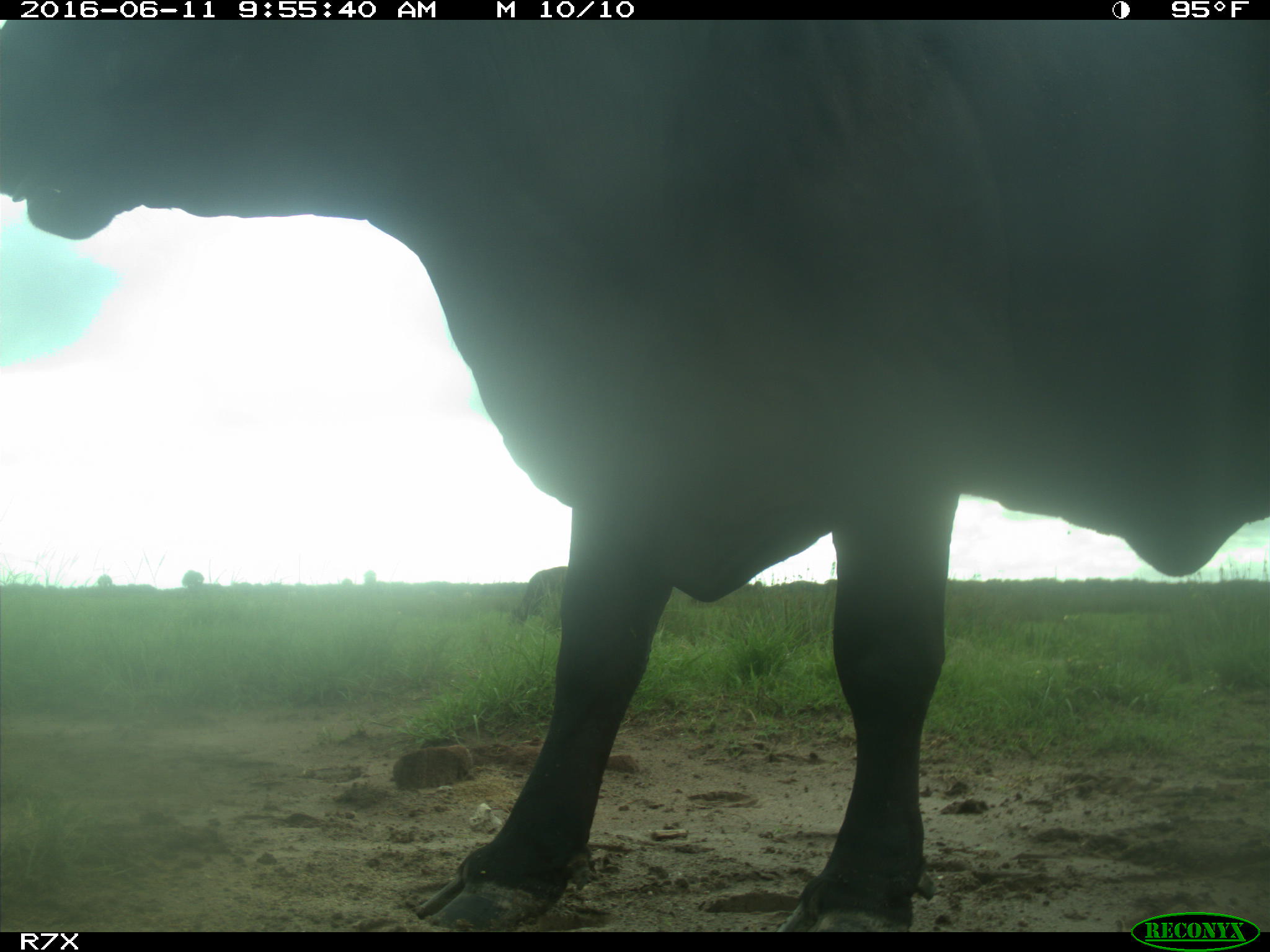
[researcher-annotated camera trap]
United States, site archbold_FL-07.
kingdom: Animalia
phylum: Chordata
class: Mammalia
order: Artiodactyla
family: Bovidae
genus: Bos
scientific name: Bos taurus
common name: domestic cow